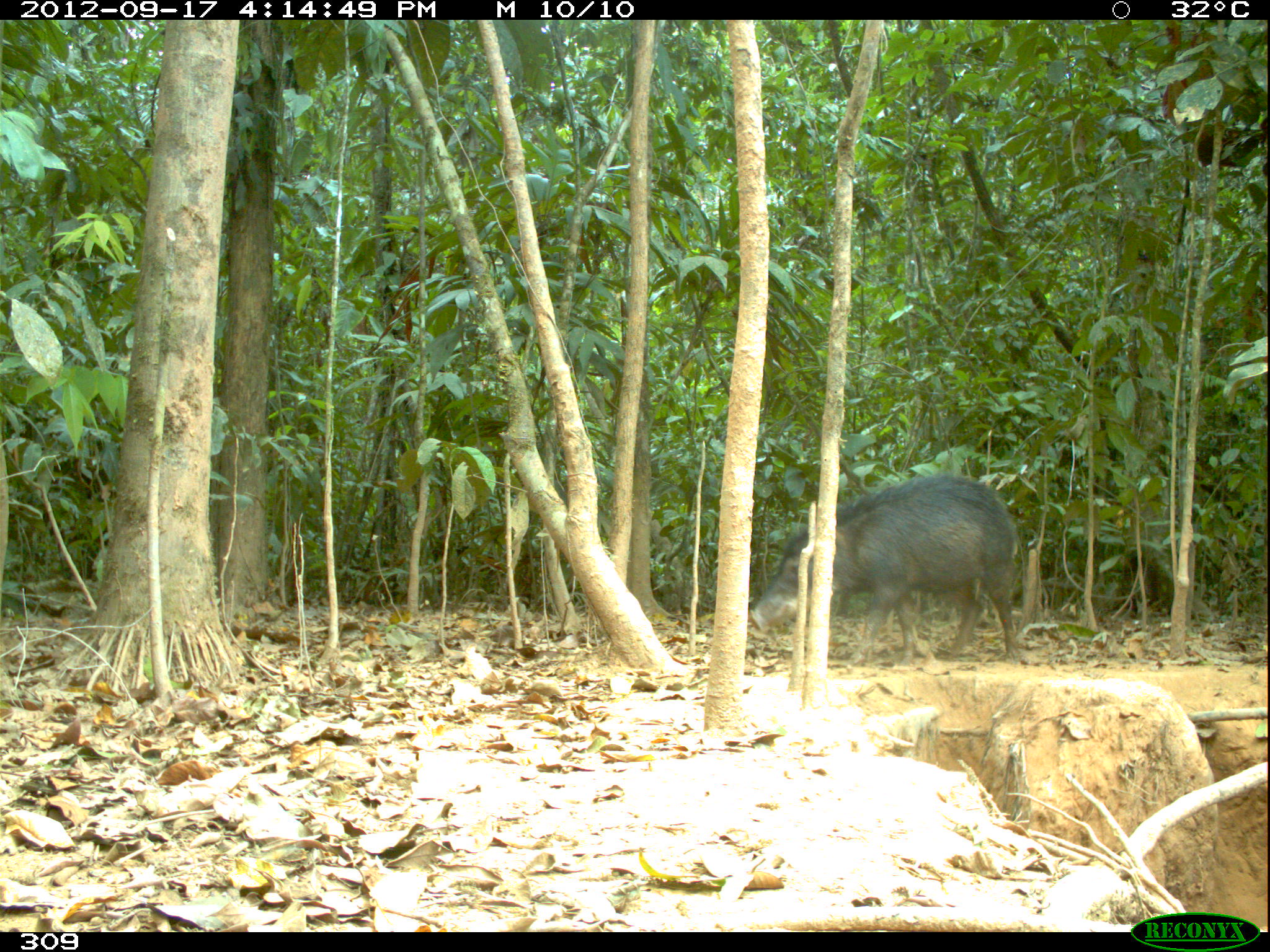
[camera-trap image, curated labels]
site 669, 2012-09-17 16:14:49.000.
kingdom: Animalia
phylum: Chordata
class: Mammalia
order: Artiodactyla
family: Tayassuidae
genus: Tayassu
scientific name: Tayassu pecari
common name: white-lipped peccary